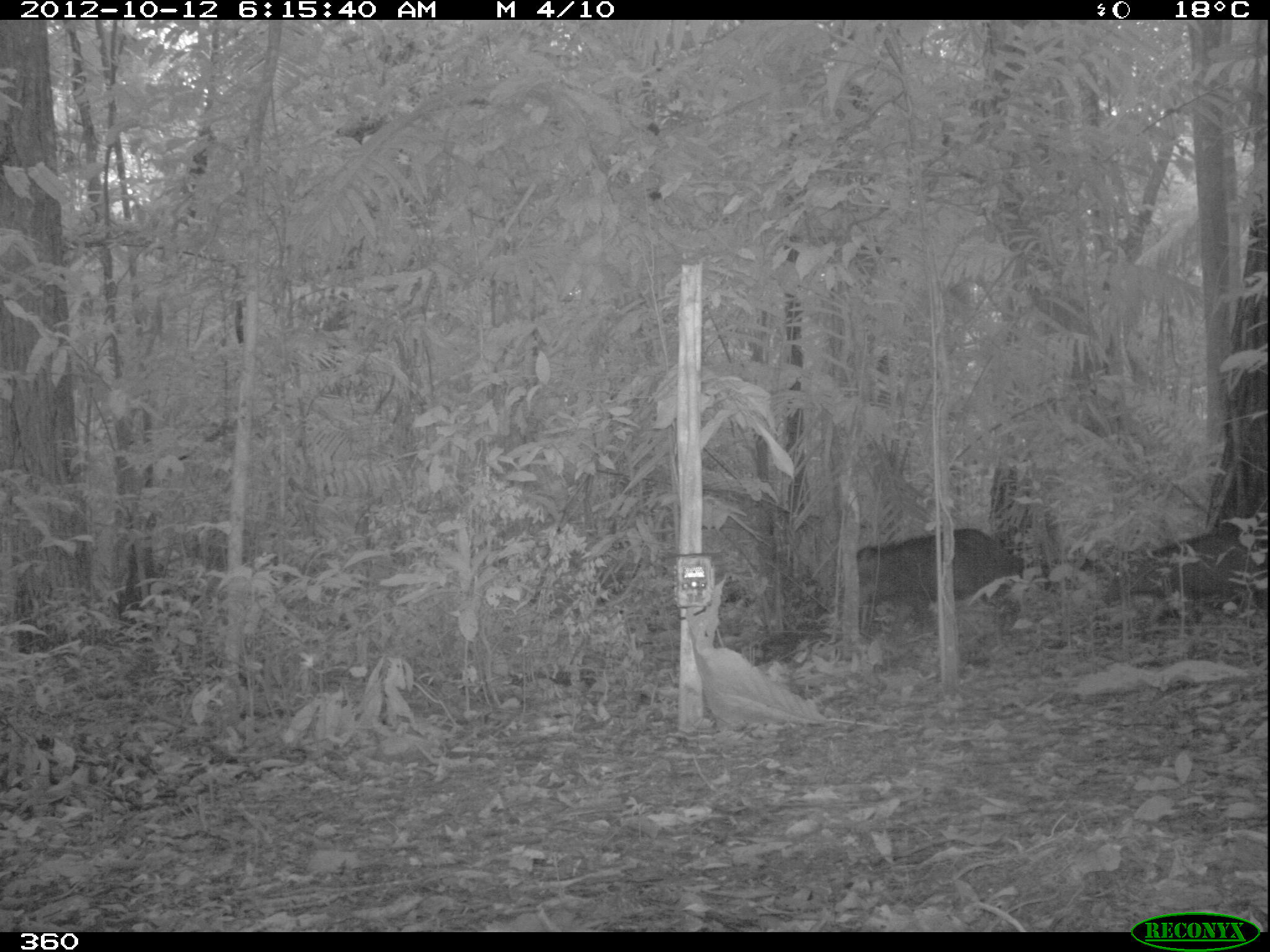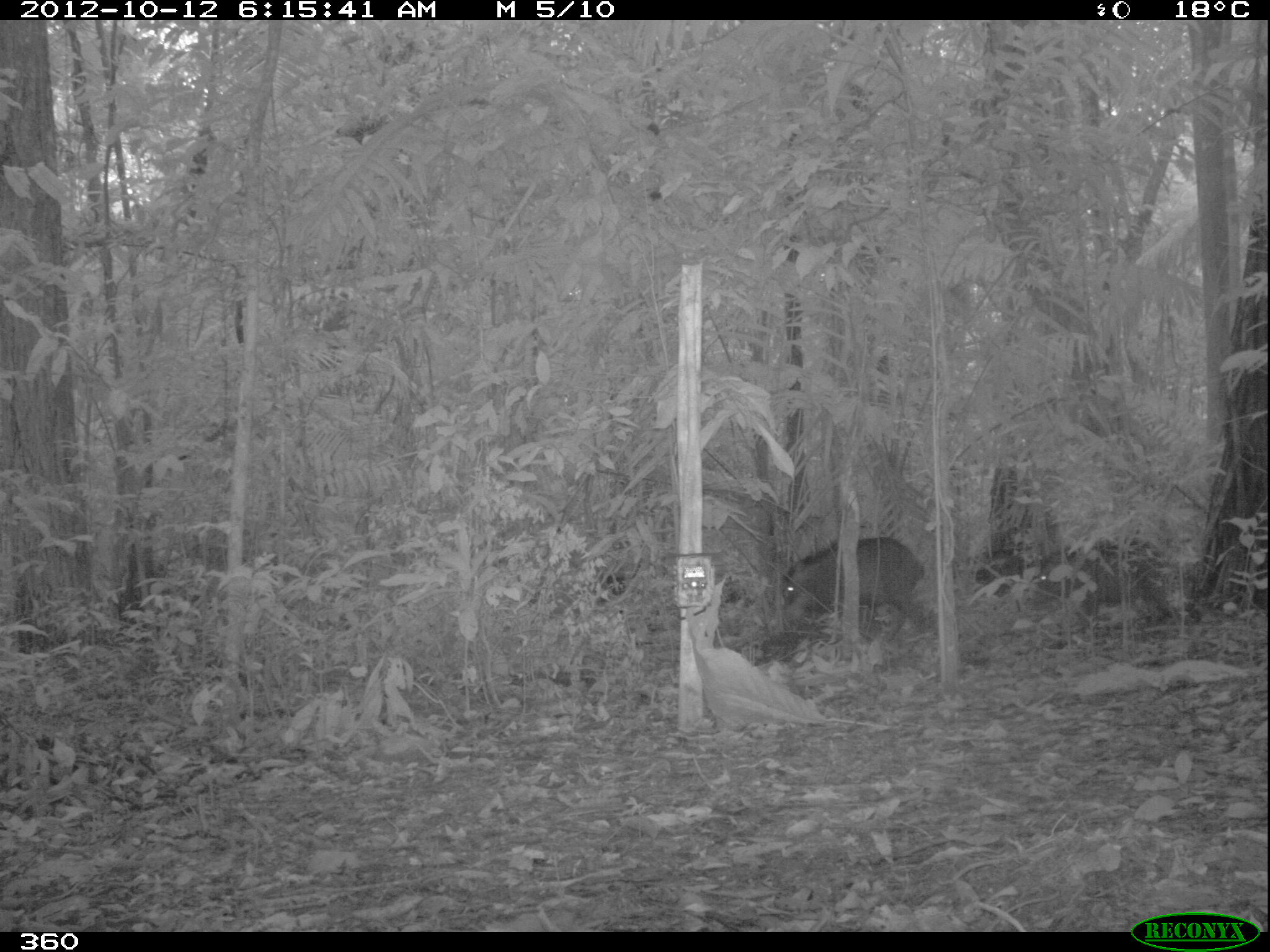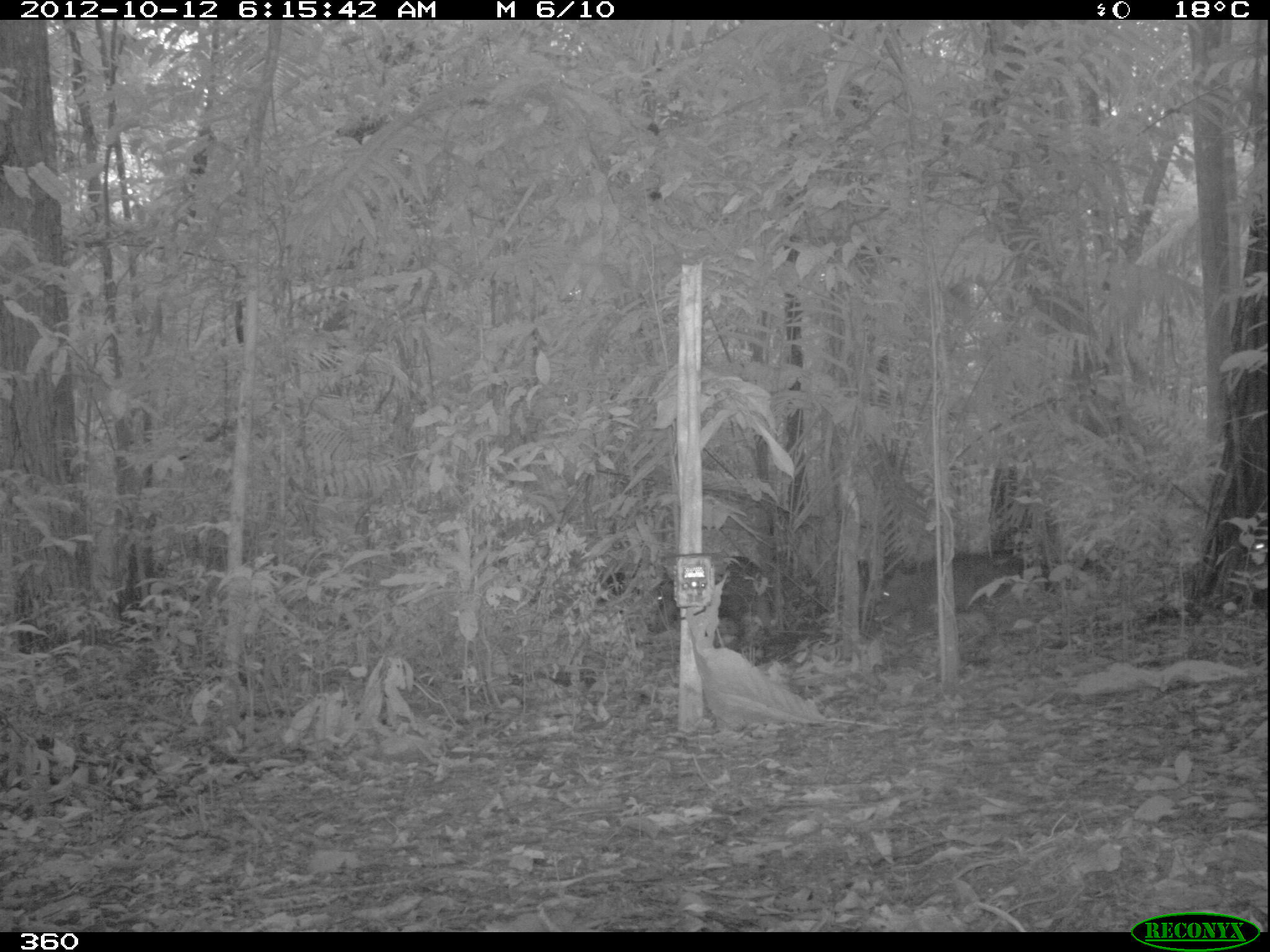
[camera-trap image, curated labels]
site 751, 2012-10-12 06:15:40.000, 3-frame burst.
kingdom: Animalia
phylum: Chordata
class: Mammalia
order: Artiodactyla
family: Tayassuidae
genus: Tayassu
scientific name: Tayassu pecari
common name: white-lipped peccary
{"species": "Tayassu pecari (white-lipped peccary)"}